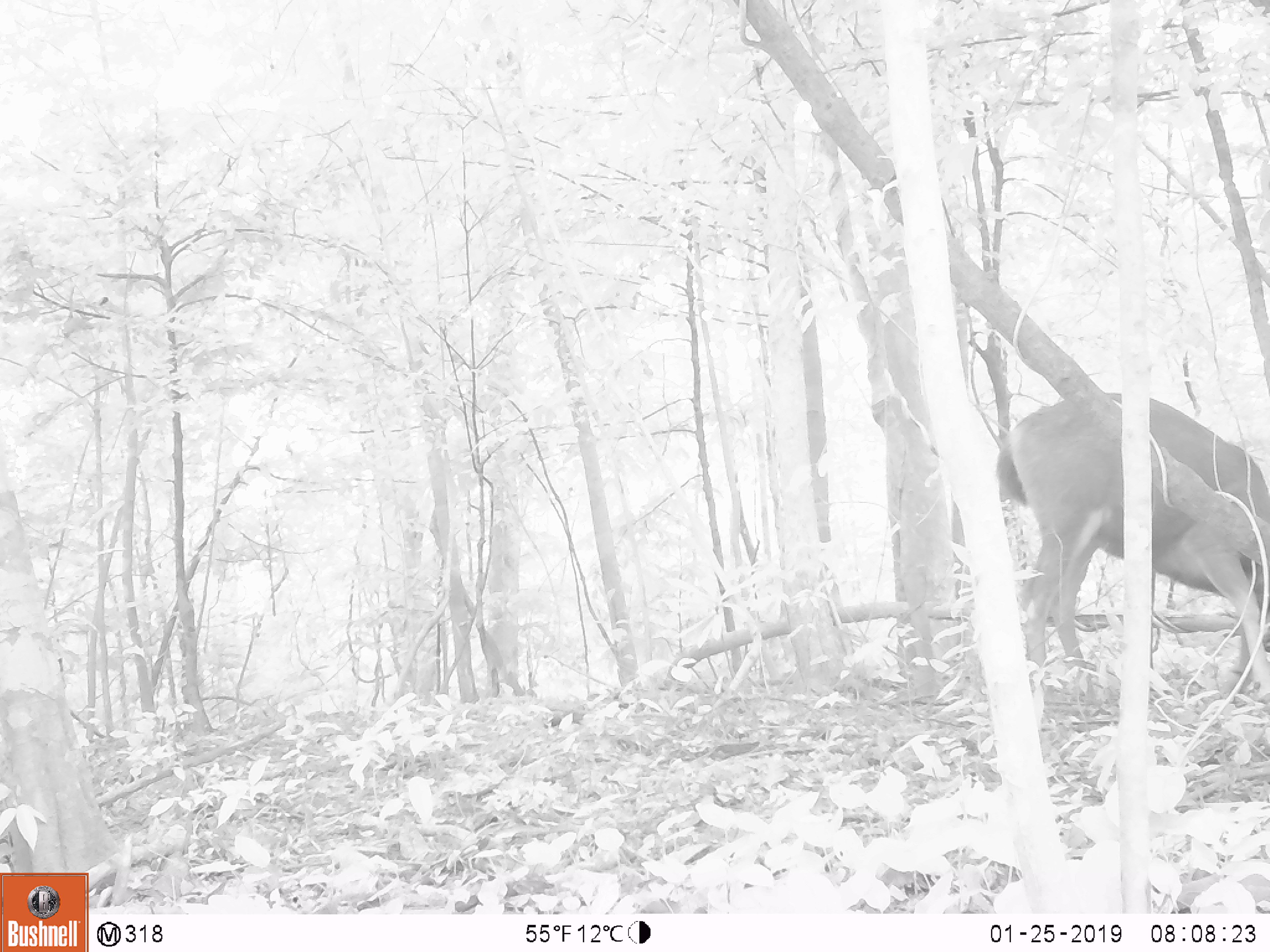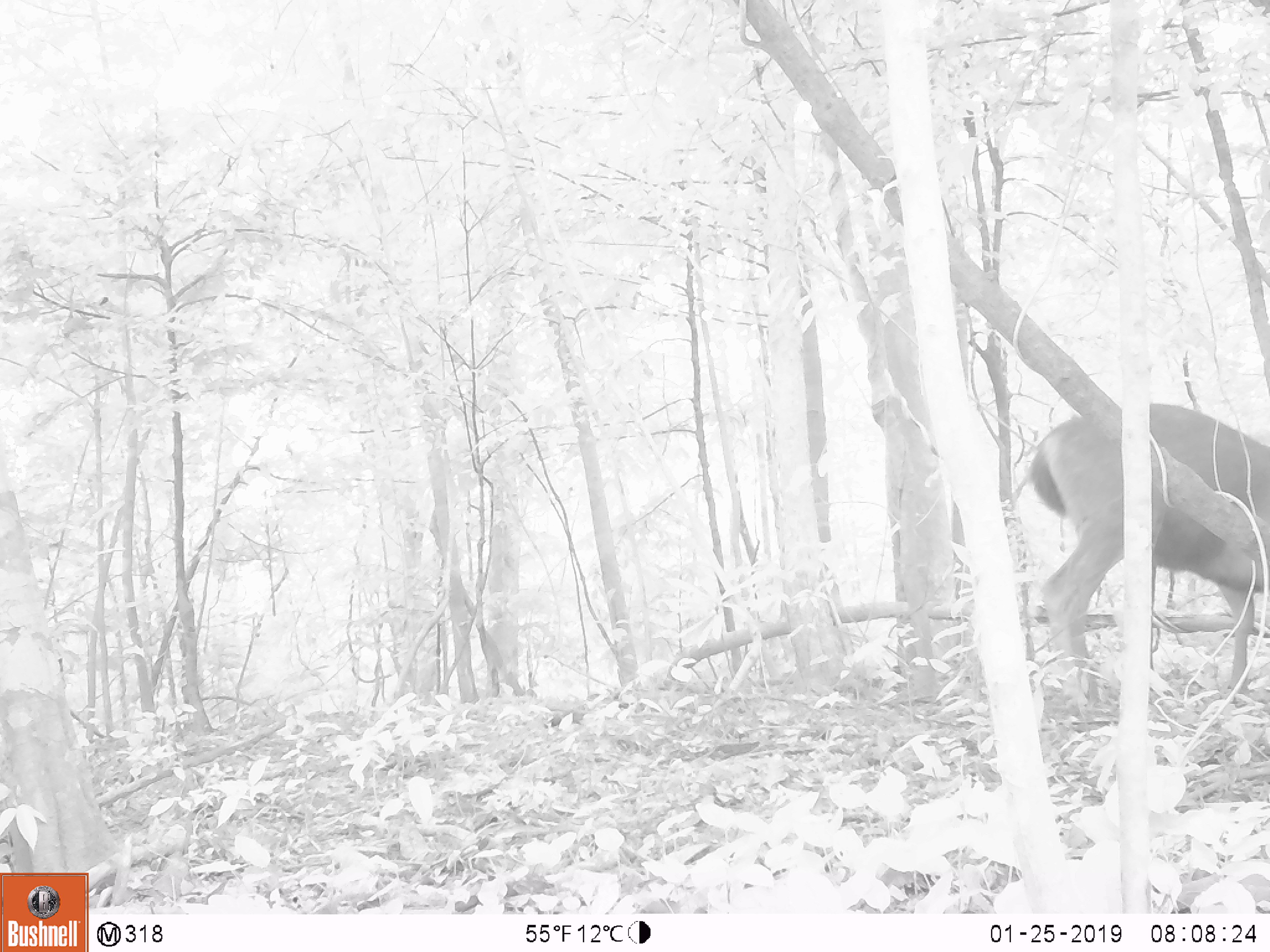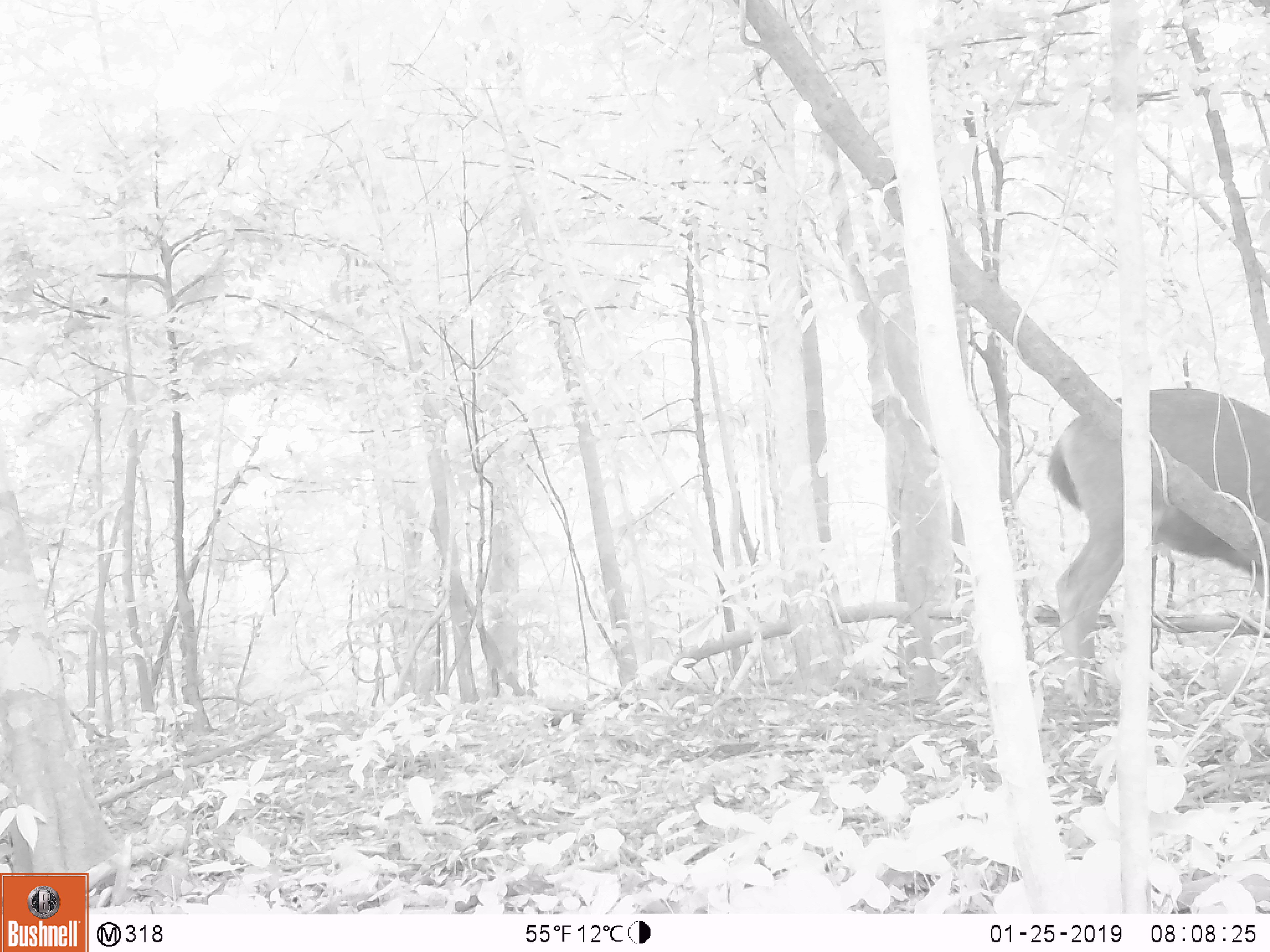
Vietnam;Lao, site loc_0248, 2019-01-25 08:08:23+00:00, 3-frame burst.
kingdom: Animalia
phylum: Chordata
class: Mammalia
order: Artiodactyla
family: Cervidae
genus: Rusa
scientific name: Rusa unicolor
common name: sambar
Sambar (Rusa unicolor). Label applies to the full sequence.